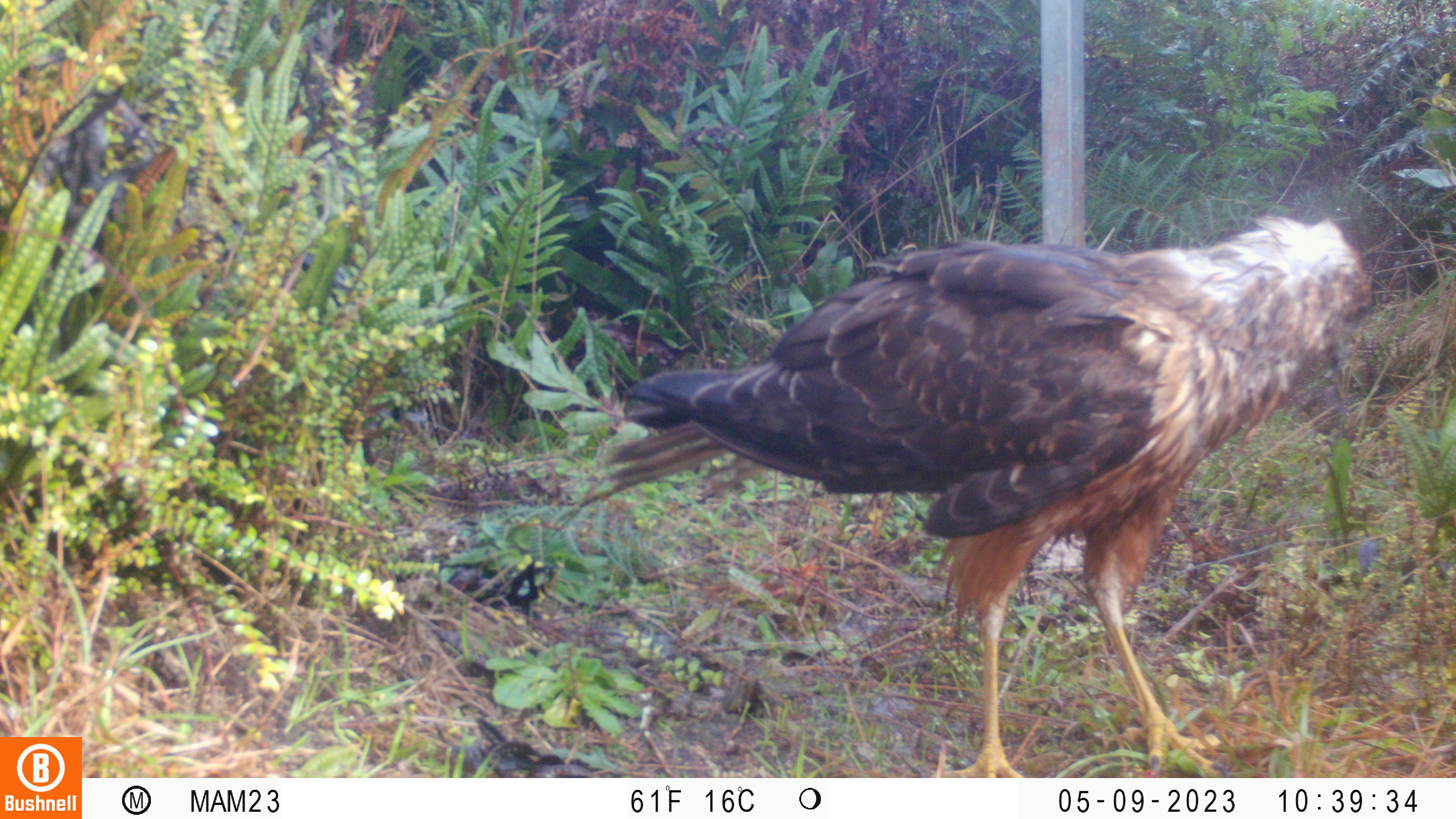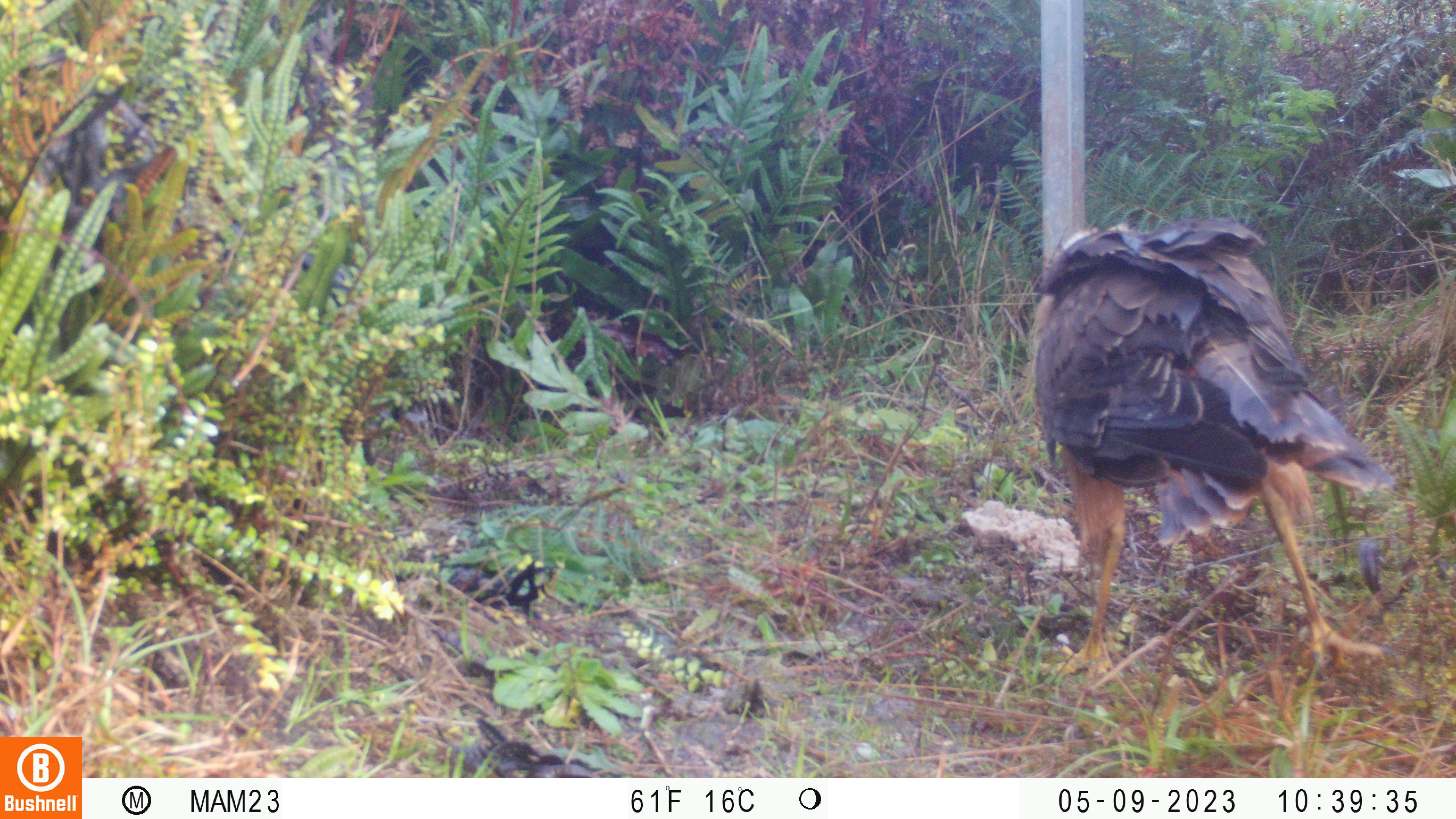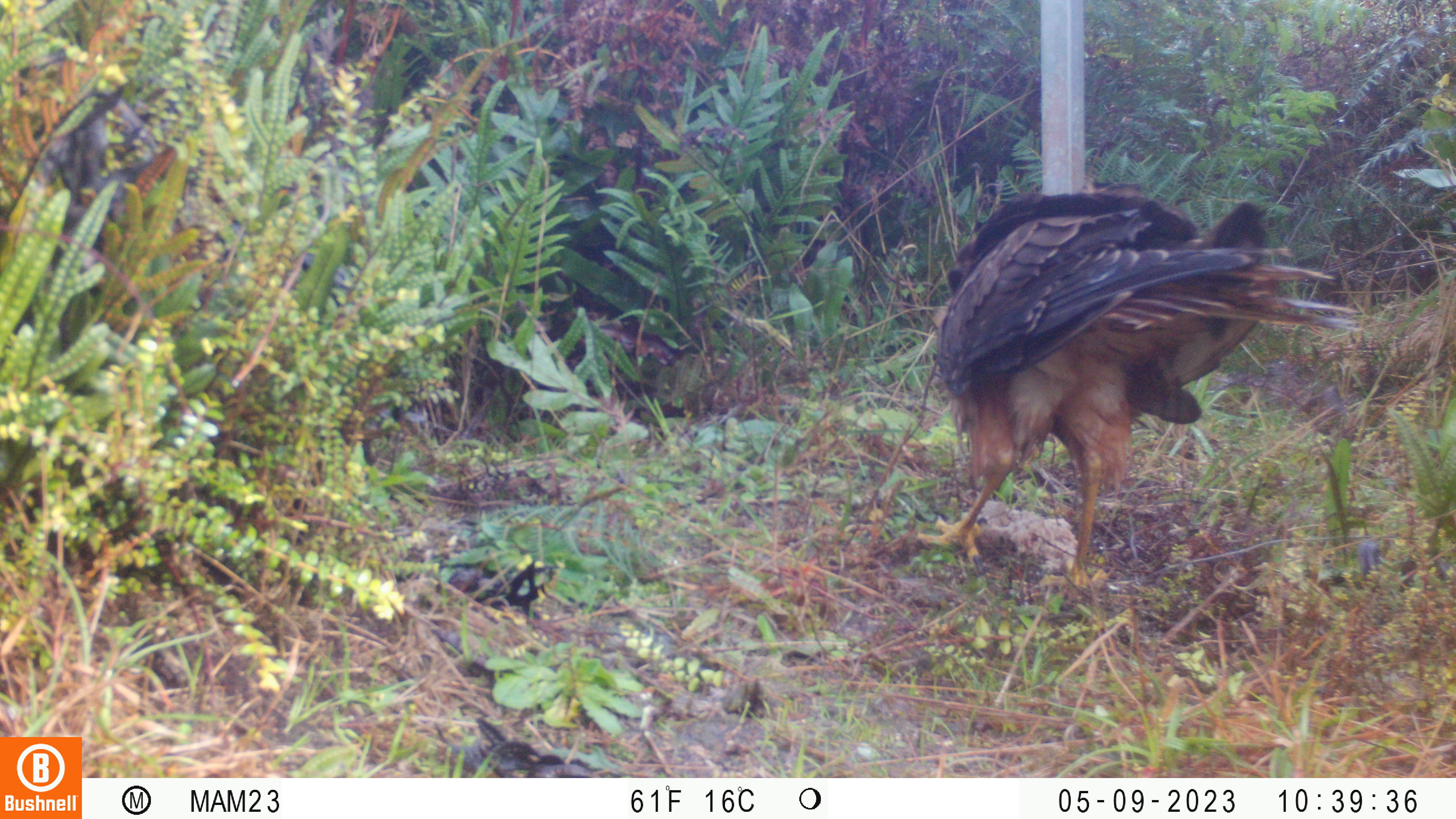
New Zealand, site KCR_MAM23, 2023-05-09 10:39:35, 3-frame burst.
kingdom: Animalia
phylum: Chordata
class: Aves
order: Accipitriformes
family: Accipitridae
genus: Circus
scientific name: Circus approximans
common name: swamp harrier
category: harrier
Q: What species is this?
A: Harrier (swamp harrier) (Circus approximans).